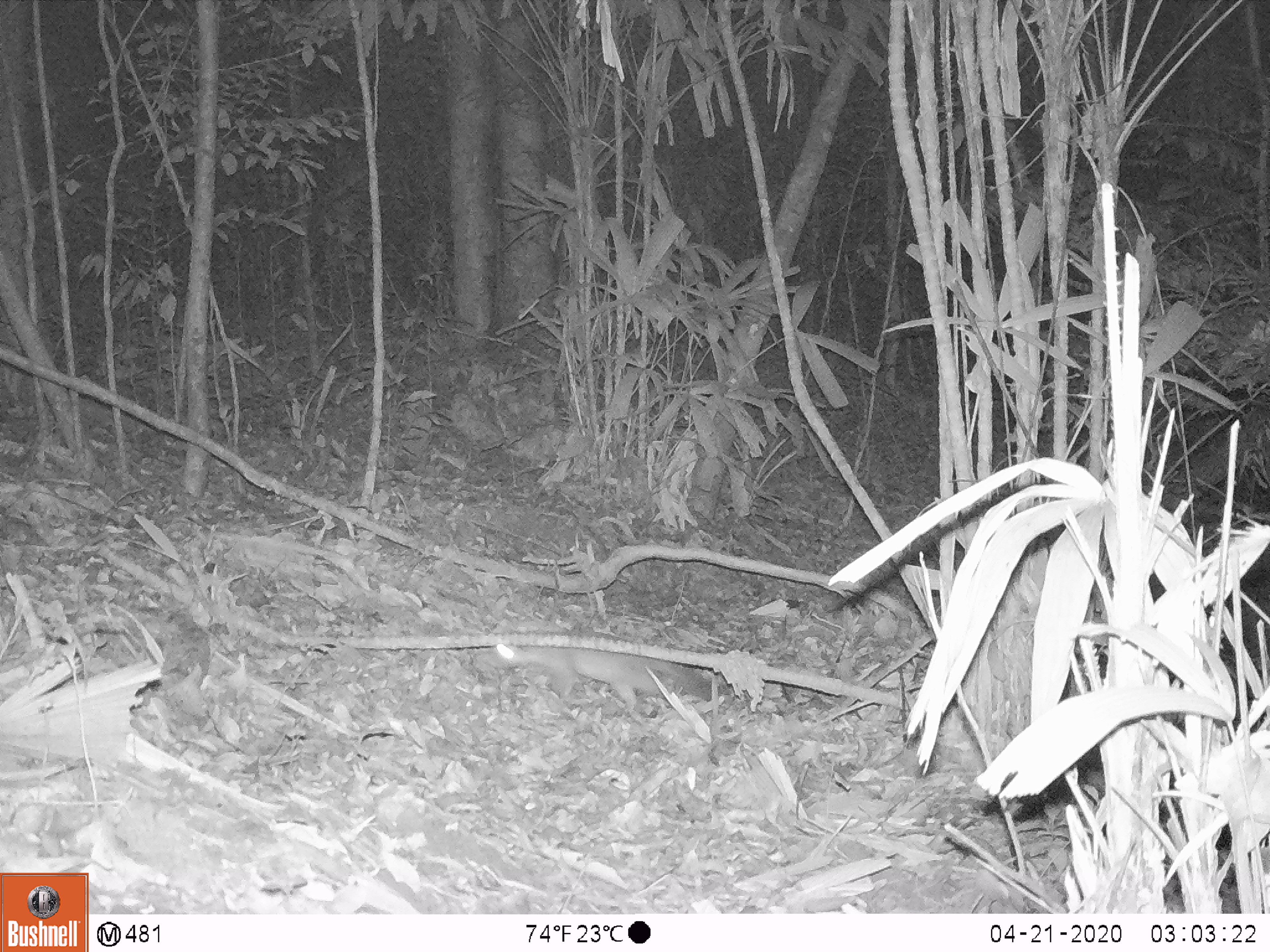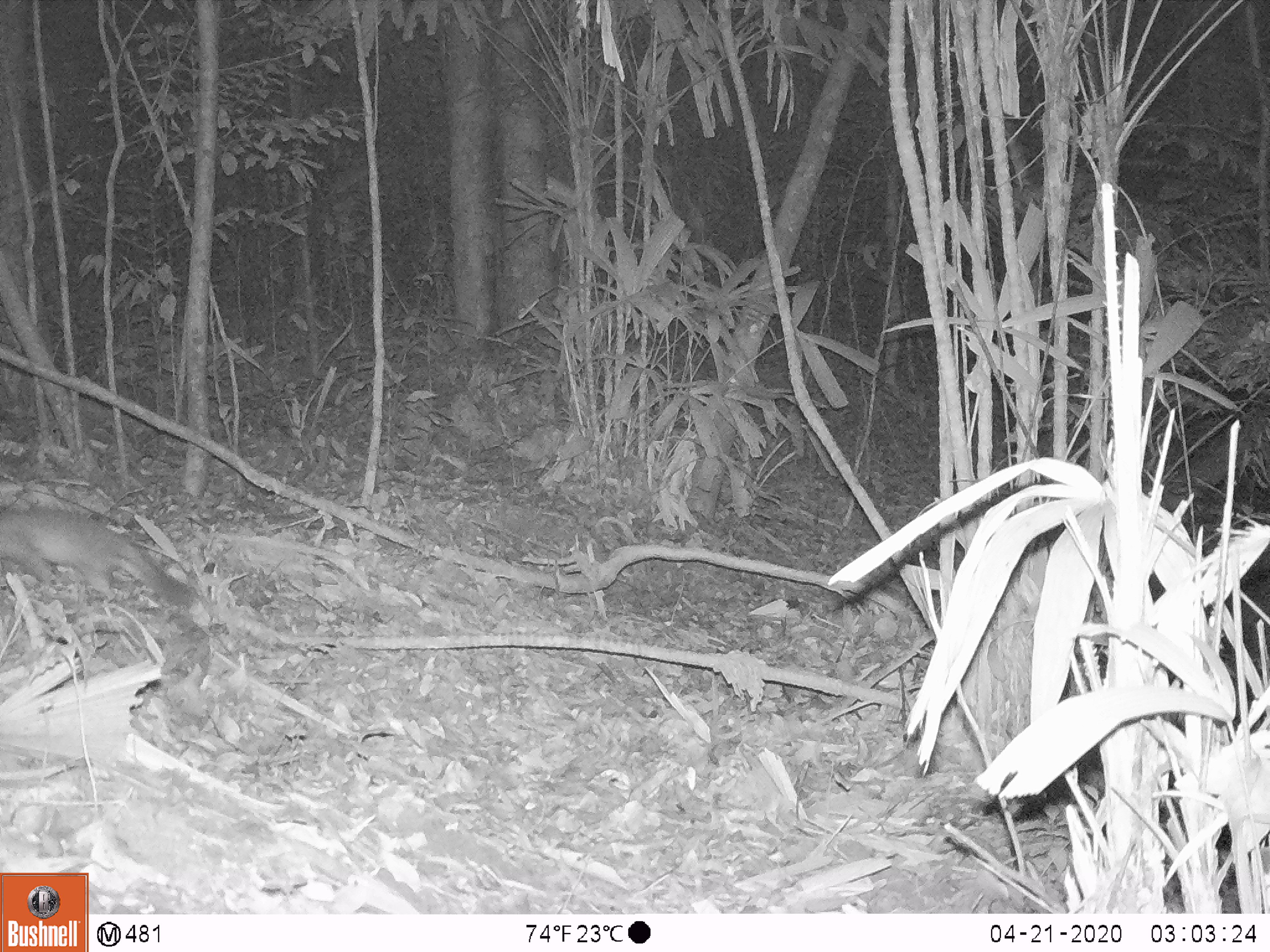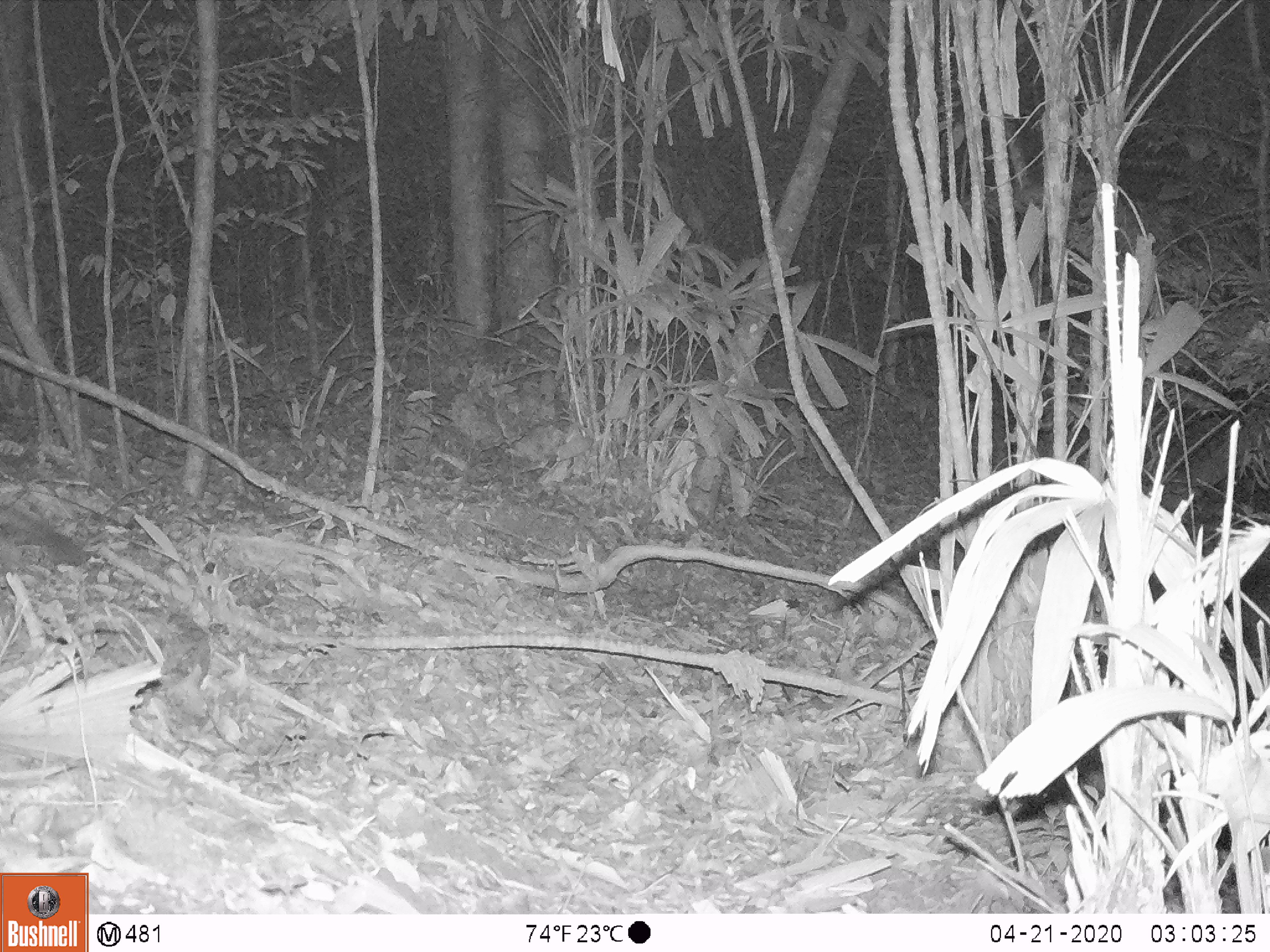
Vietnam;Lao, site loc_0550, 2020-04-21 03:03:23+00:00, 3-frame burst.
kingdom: Animalia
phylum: Chordata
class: Mammalia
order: Carnivora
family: Mustelidae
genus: Melogale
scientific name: Melogale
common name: ferret badger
Ferret badger (Melogale). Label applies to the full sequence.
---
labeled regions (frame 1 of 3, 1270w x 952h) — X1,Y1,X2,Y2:
ferret badger: 484,642,732,712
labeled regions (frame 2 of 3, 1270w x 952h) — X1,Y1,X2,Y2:
ferret badger: 0,508,197,606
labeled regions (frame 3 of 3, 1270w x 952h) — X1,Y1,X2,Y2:
ferret badger: 0,504,90,576